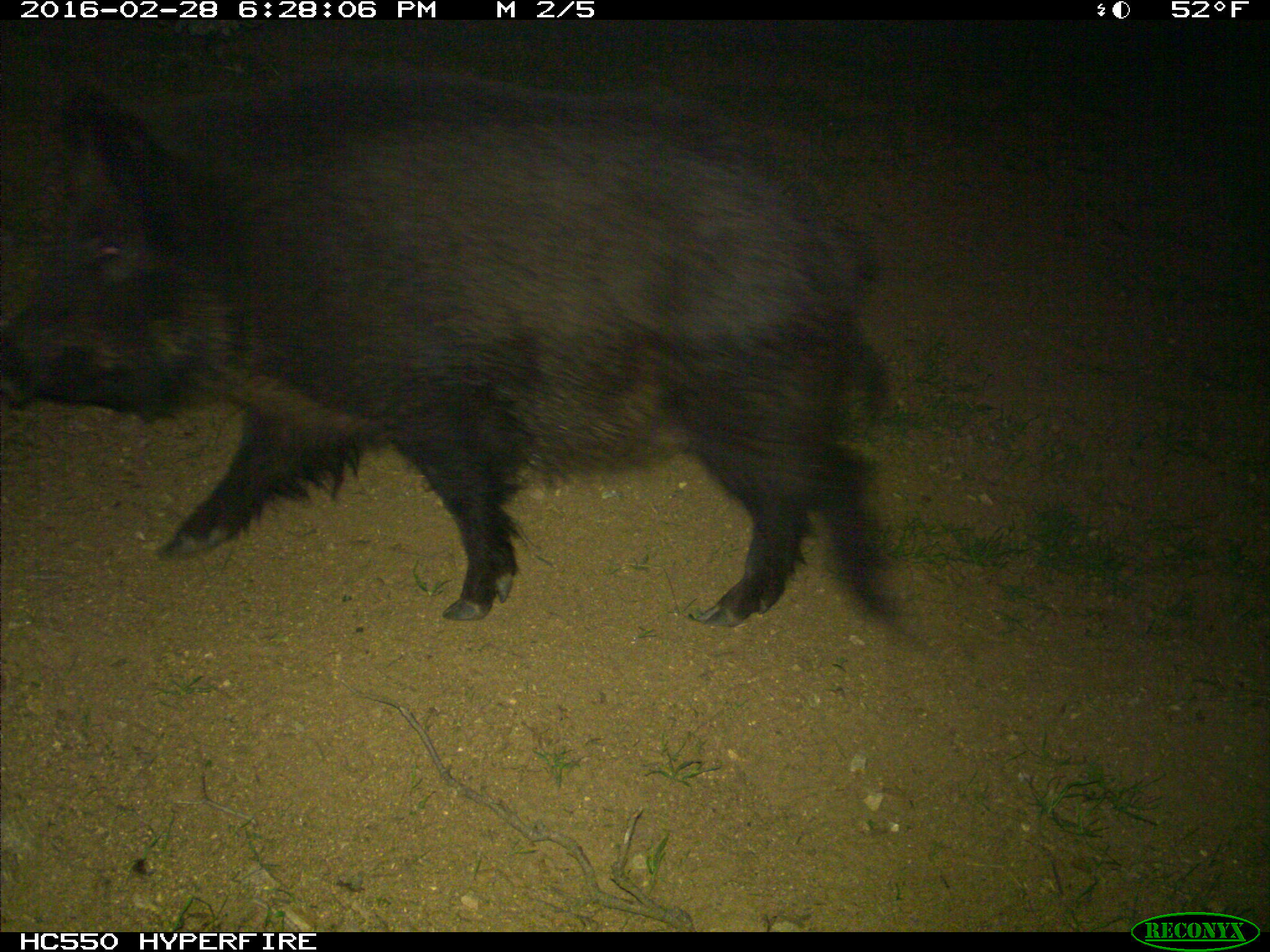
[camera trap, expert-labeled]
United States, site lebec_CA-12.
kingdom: Animalia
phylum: Chordata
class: Mammalia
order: Artiodactyla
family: Suidae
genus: Sus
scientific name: Sus scrofa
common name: wild boar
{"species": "Sus scrofa (wild boar)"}